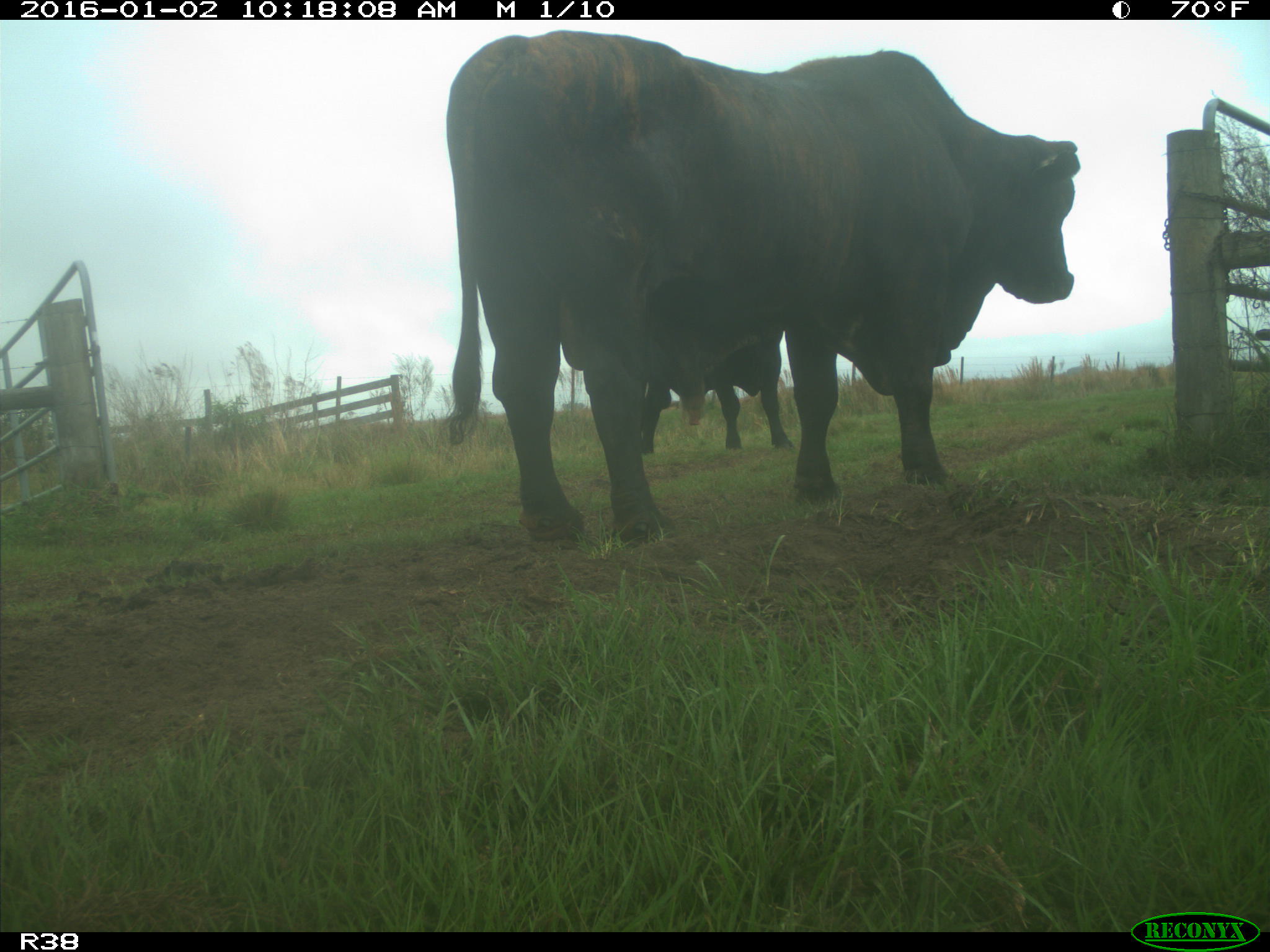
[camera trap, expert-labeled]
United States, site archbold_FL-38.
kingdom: Animalia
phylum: Chordata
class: Mammalia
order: Artiodactyla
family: Bovidae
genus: Bos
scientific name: Bos taurus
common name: domestic cow